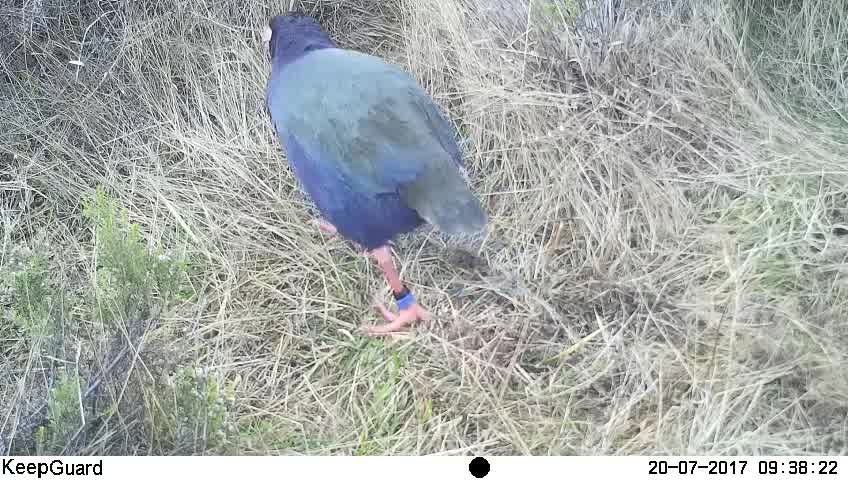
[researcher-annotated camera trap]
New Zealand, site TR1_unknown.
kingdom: Animalia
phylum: Chordata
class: Aves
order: Gruiformes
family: Rallidae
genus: Porphyrio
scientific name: Porphyrio mantelli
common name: takahe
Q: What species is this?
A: Takahe (Porphyrio mantelli).